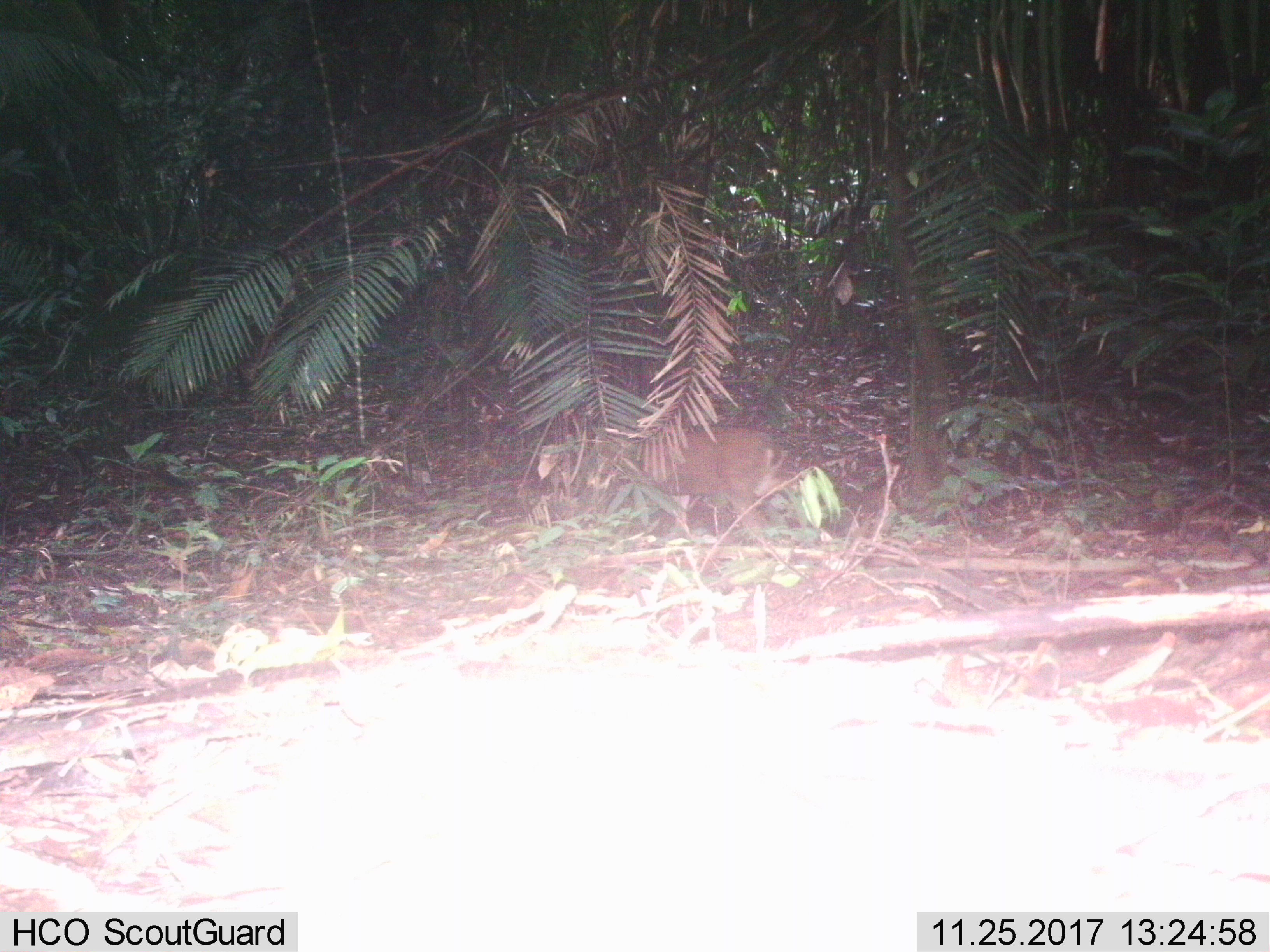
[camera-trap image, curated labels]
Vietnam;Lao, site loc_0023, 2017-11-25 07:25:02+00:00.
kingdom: Animalia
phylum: Chordata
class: Mammalia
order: Artiodactyla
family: Cervidae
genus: Muntiacus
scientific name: Muntiacus vuquangensis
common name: large-antlered muntjac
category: large antlered muntjac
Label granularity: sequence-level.